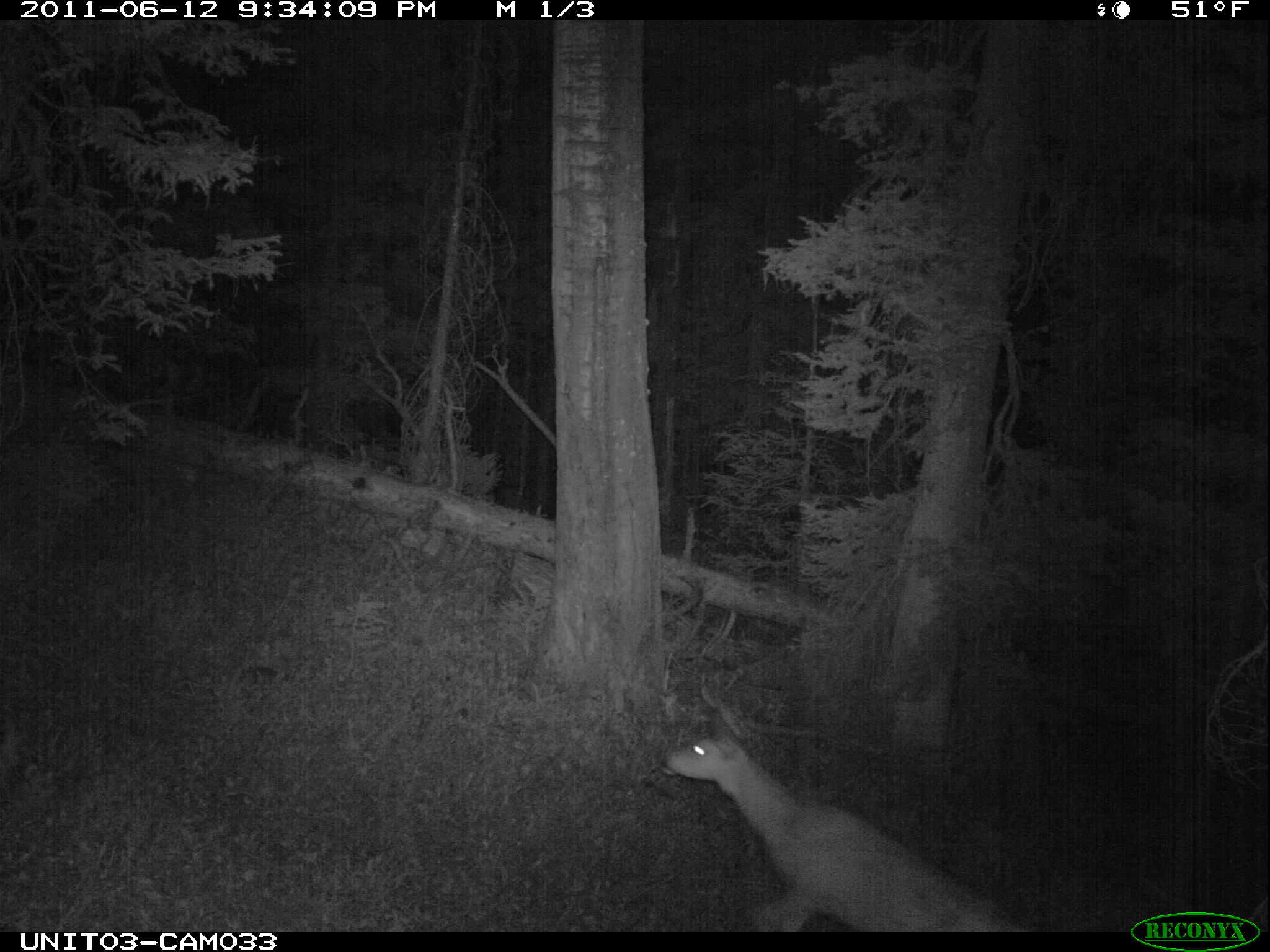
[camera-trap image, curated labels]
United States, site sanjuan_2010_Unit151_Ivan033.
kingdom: Animalia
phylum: Chordata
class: Mammalia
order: Artiodactyla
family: Cervidae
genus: Odocoileus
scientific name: Odocoileus hemionus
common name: mule deer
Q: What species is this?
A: Odocoileus hemionus (mule deer).